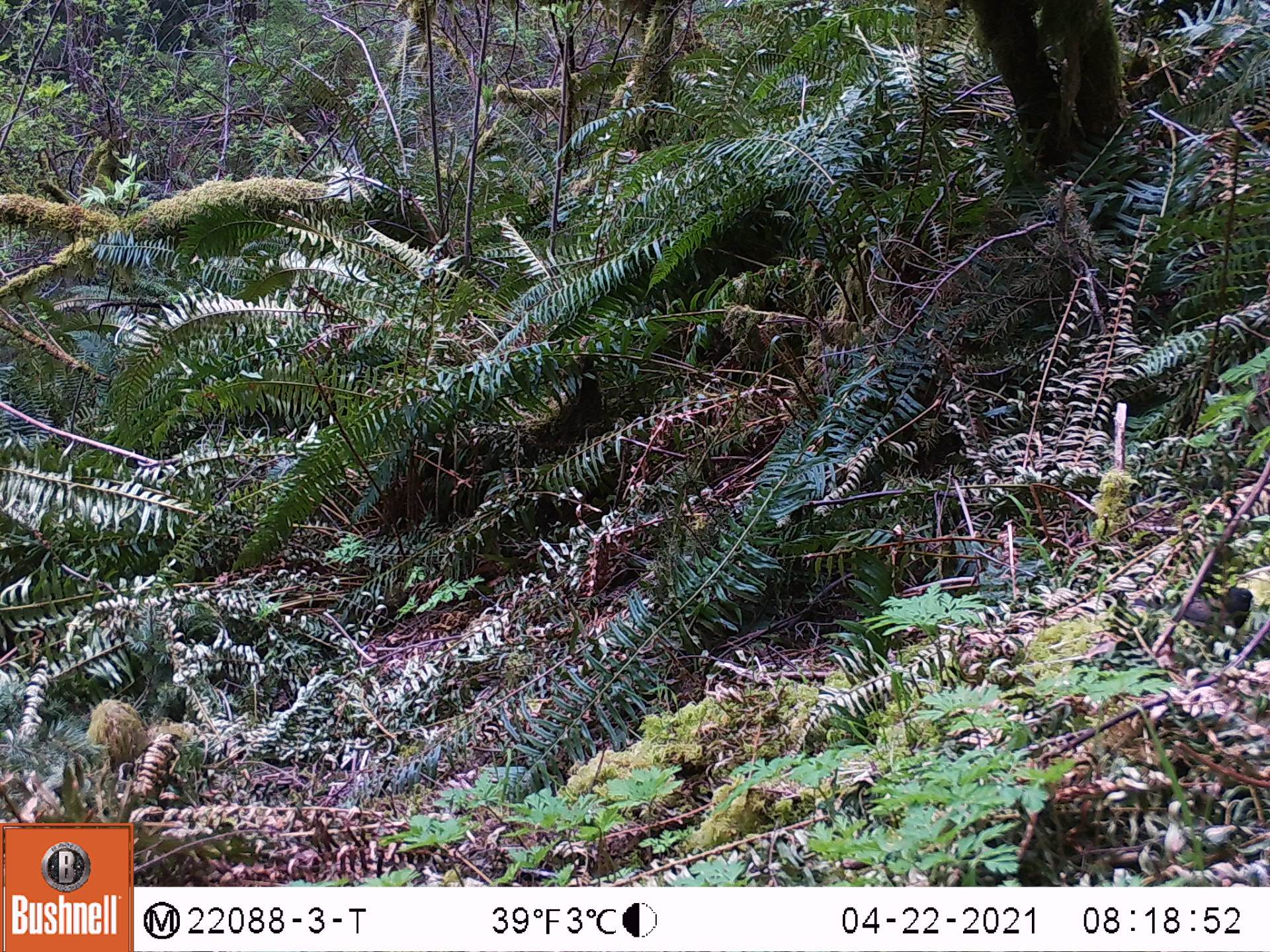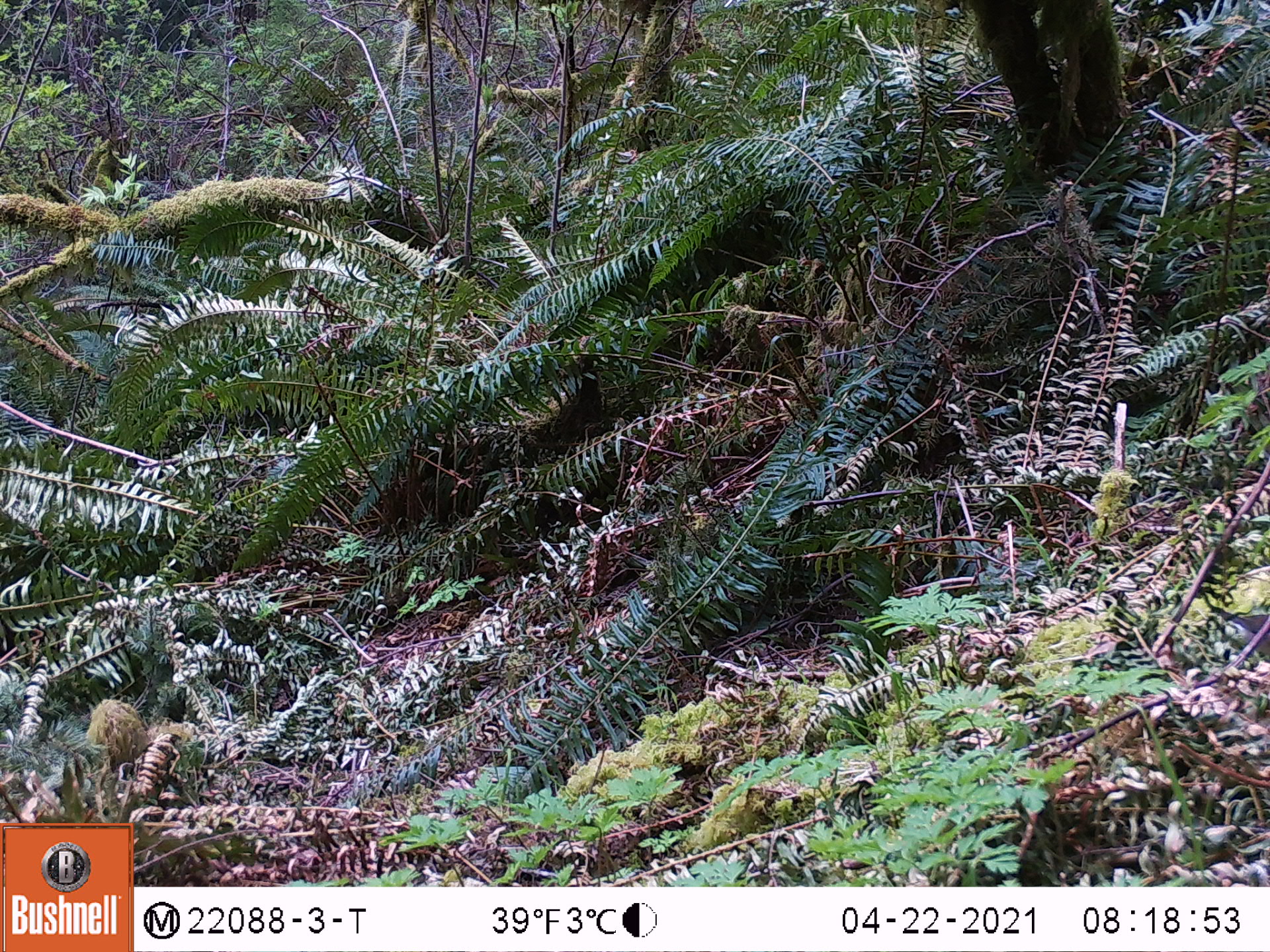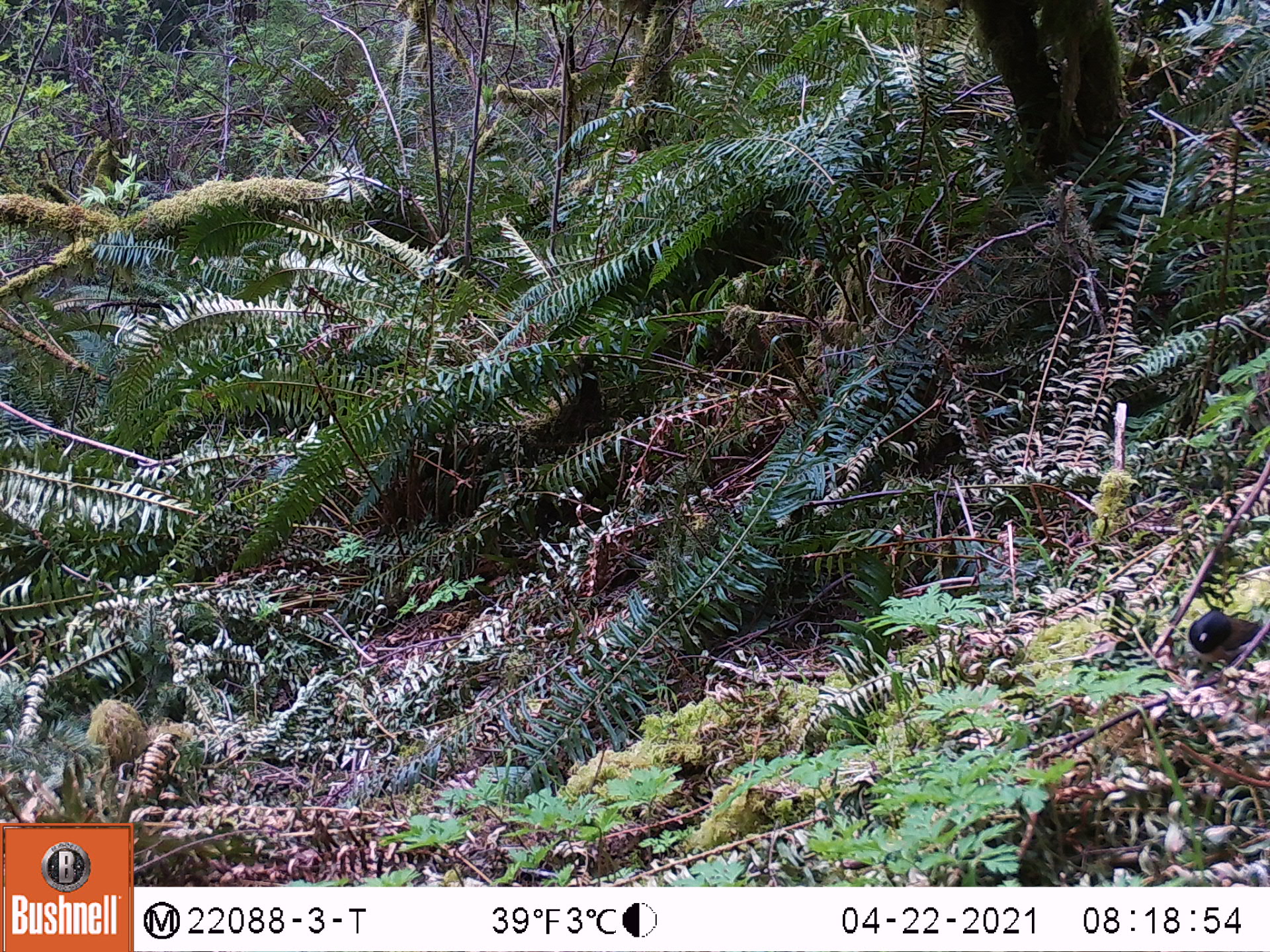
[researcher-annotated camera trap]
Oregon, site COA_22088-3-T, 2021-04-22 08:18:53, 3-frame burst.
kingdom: Animalia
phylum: Chordata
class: Aves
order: Passeriformes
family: Passerellidae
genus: Junco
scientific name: Junco hyemalis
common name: dark-eyed junco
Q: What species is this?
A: Dark-eyed junco (Junco hyemalis).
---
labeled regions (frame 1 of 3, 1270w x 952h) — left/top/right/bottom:
dark-eyed junco: 1098/552/1262/674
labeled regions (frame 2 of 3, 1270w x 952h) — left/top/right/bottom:
dark-eyed junco: 1197/592/1269/682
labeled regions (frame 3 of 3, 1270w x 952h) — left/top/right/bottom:
dark-eyed junco: 1166/598/1269/687